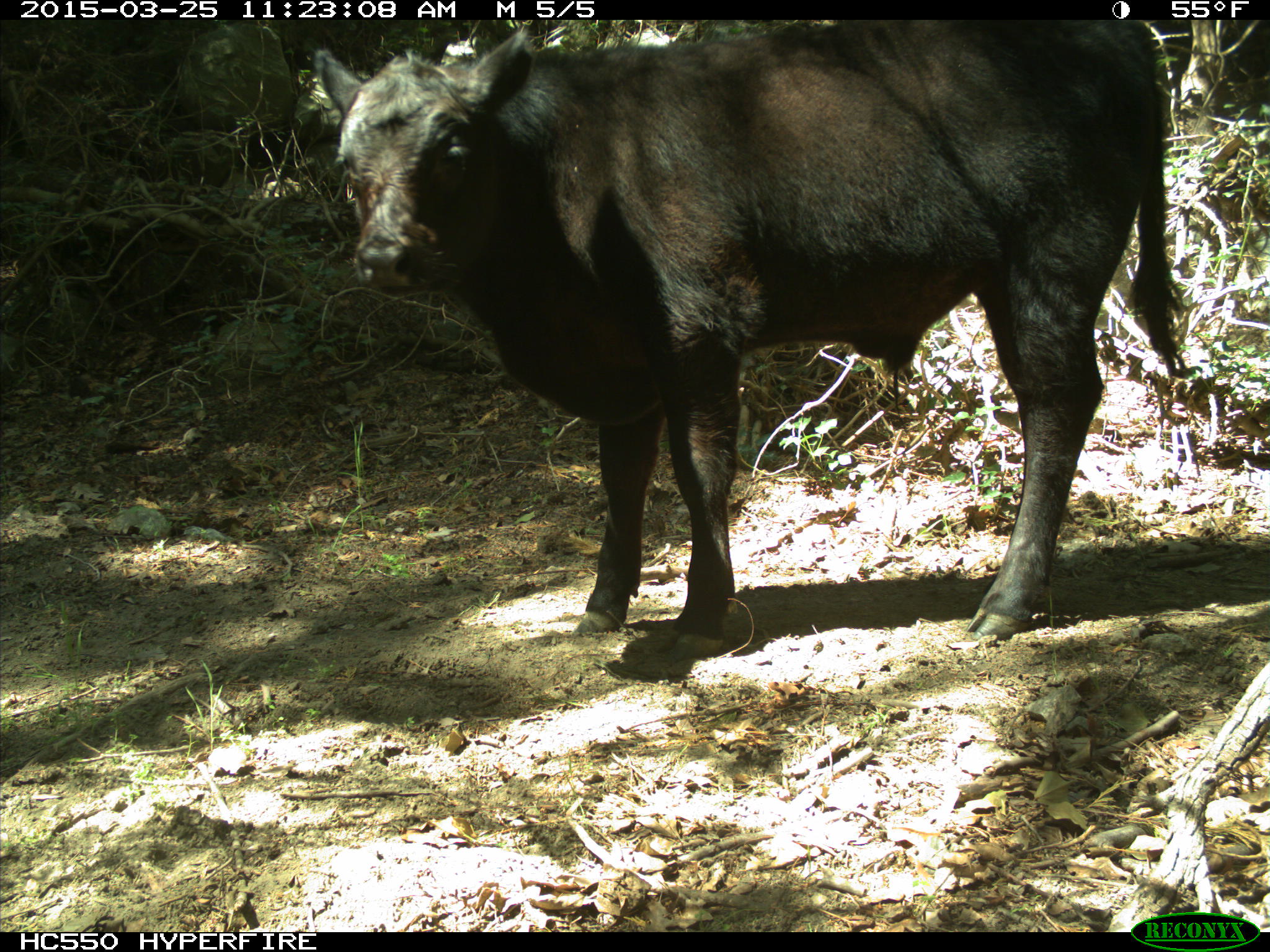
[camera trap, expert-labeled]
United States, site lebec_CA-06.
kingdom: Animalia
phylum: Chordata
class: Mammalia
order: Artiodactyla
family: Bovidae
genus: Bos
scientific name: Bos taurus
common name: domestic cow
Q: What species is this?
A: Bos taurus (domestic cow).